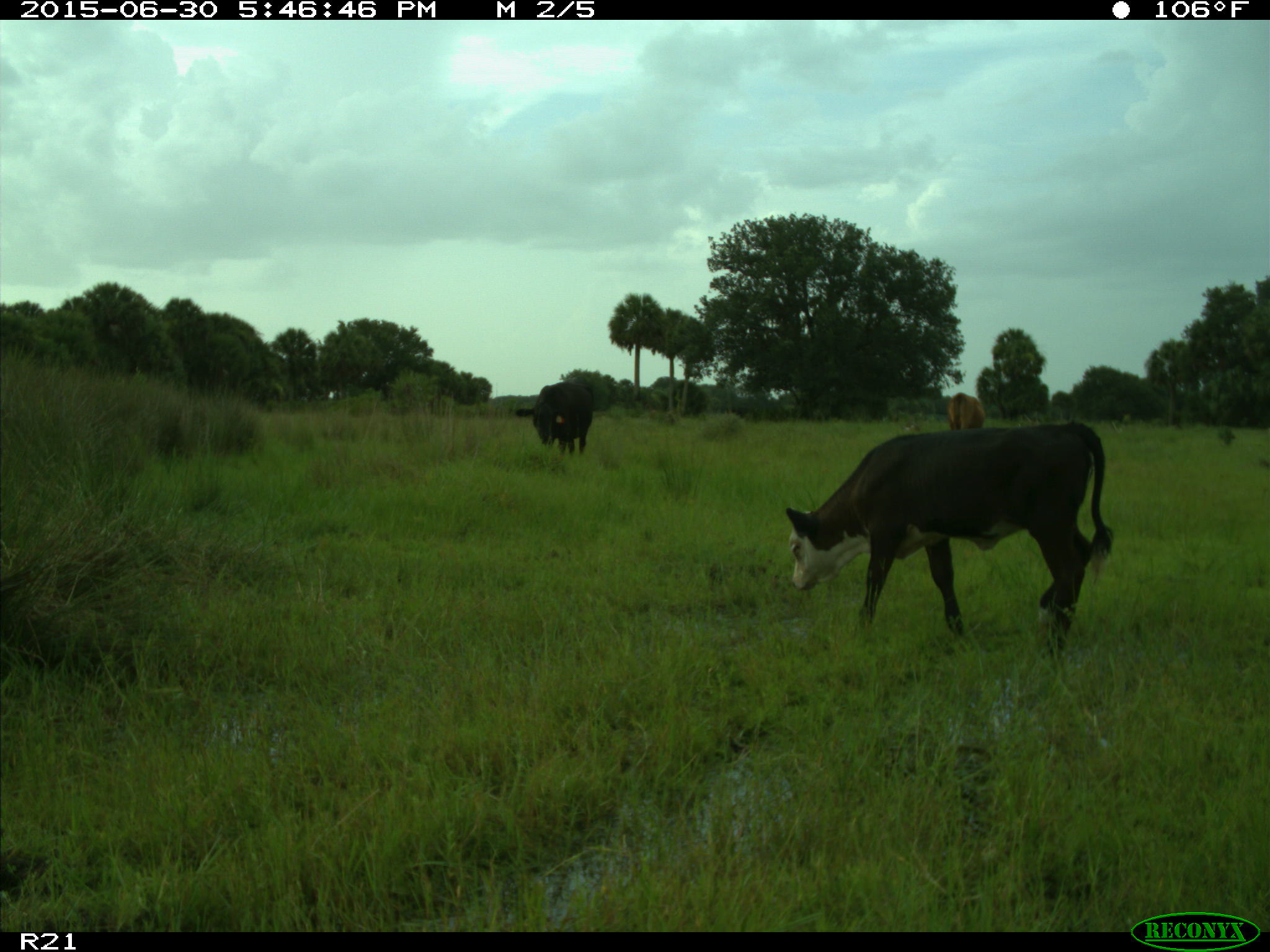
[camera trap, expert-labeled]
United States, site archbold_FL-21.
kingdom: Animalia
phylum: Chordata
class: Mammalia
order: Artiodactyla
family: Bovidae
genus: Bos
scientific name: Bos taurus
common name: domestic cow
Bos taurus (domestic cow).